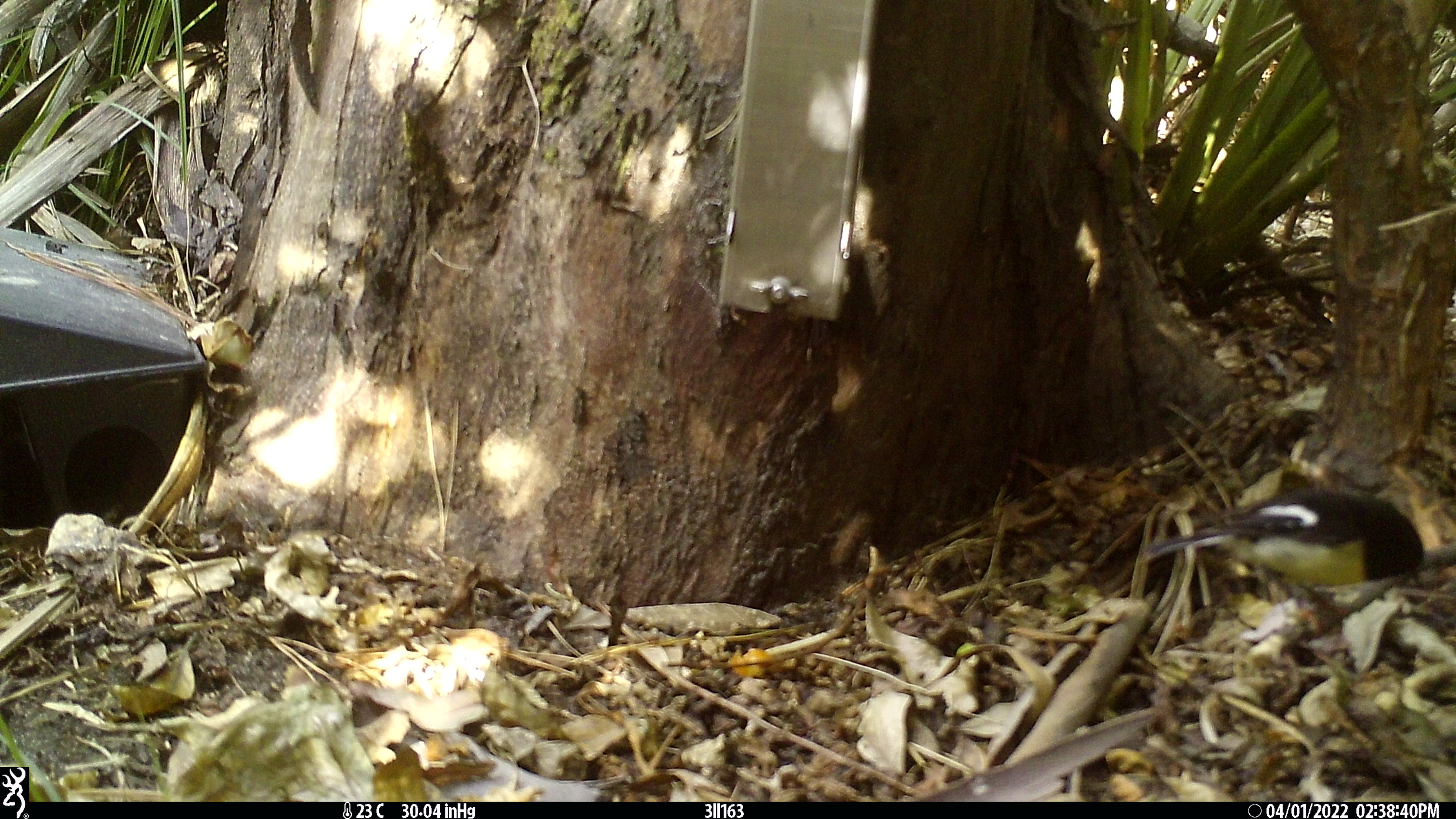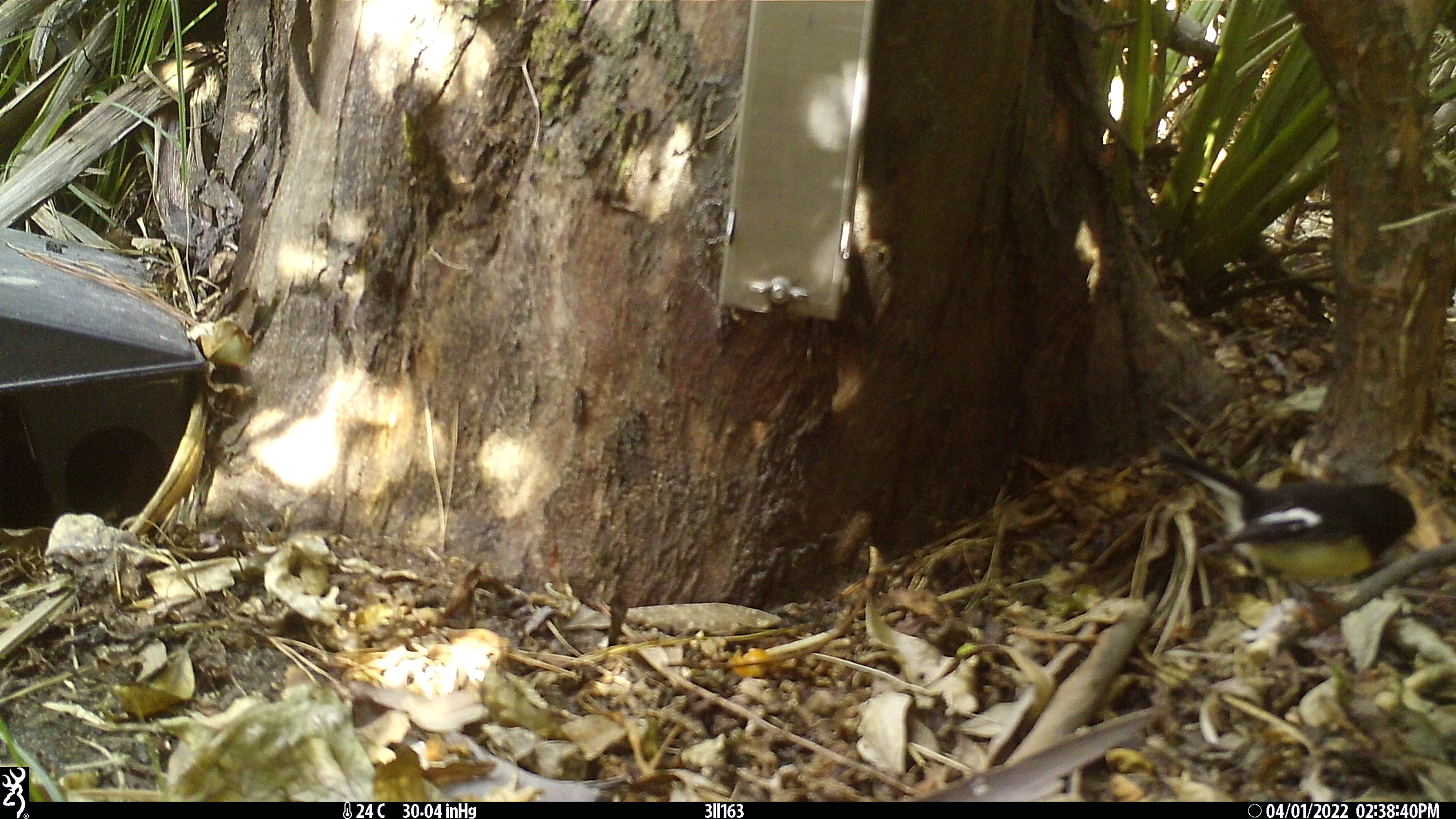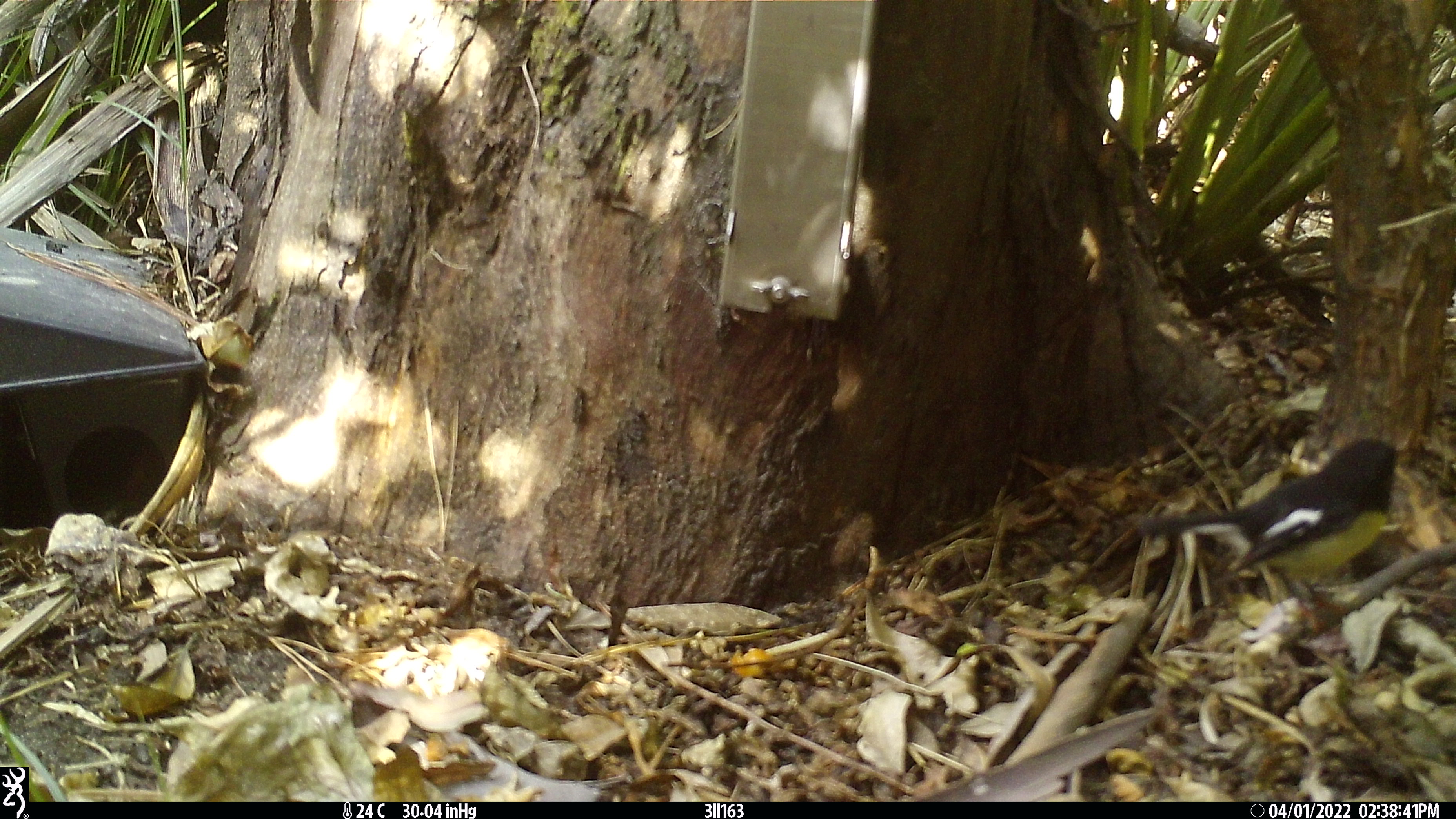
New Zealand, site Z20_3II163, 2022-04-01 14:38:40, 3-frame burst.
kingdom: Animalia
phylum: Chordata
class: Aves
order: Passeriformes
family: Petroicidae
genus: Petroica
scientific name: Petroica macrocephala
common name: tomtit